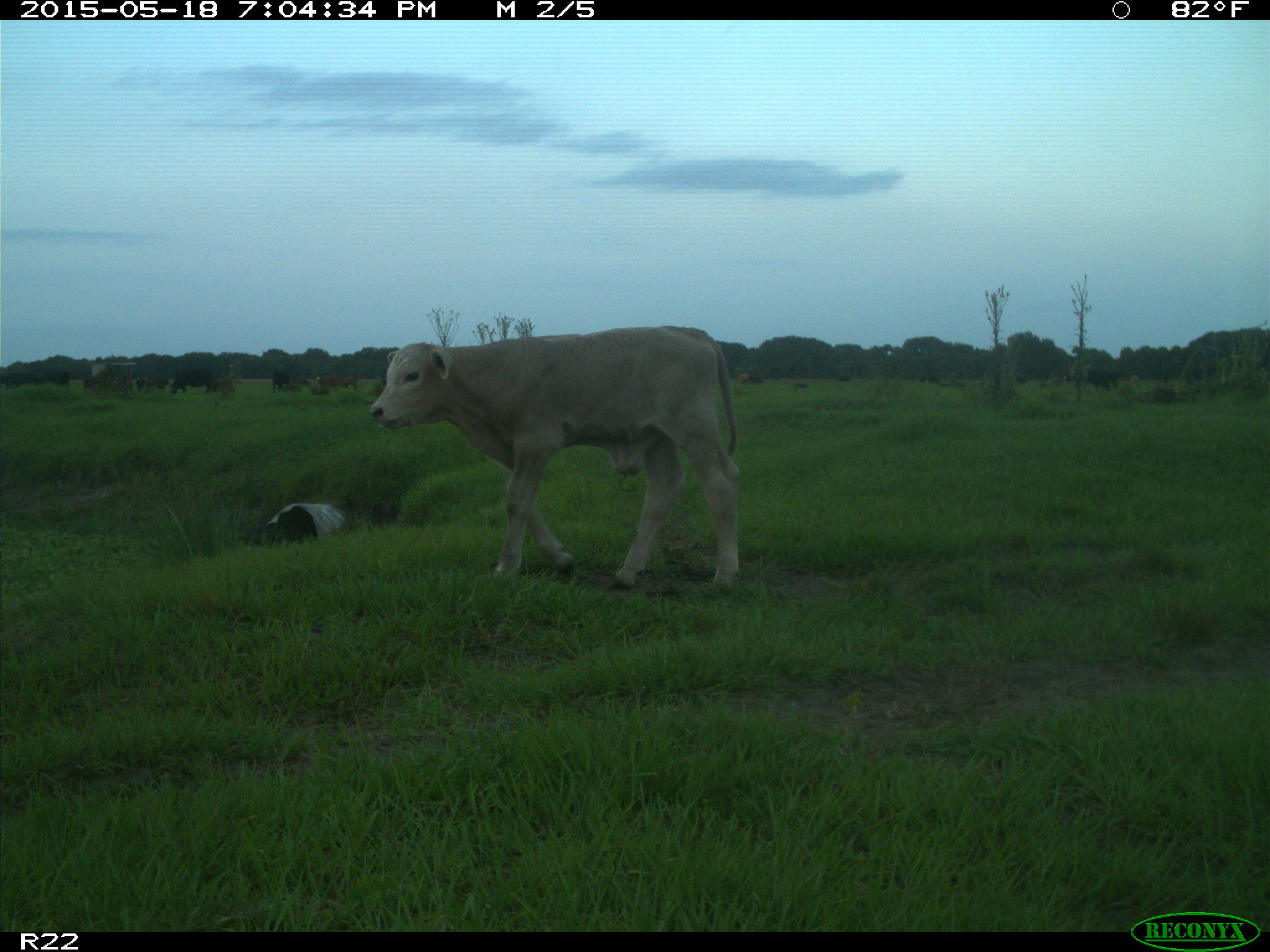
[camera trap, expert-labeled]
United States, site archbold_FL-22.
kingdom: Animalia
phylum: Chordata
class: Mammalia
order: Artiodactyla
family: Bovidae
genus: Bos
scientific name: Bos taurus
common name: domestic cow